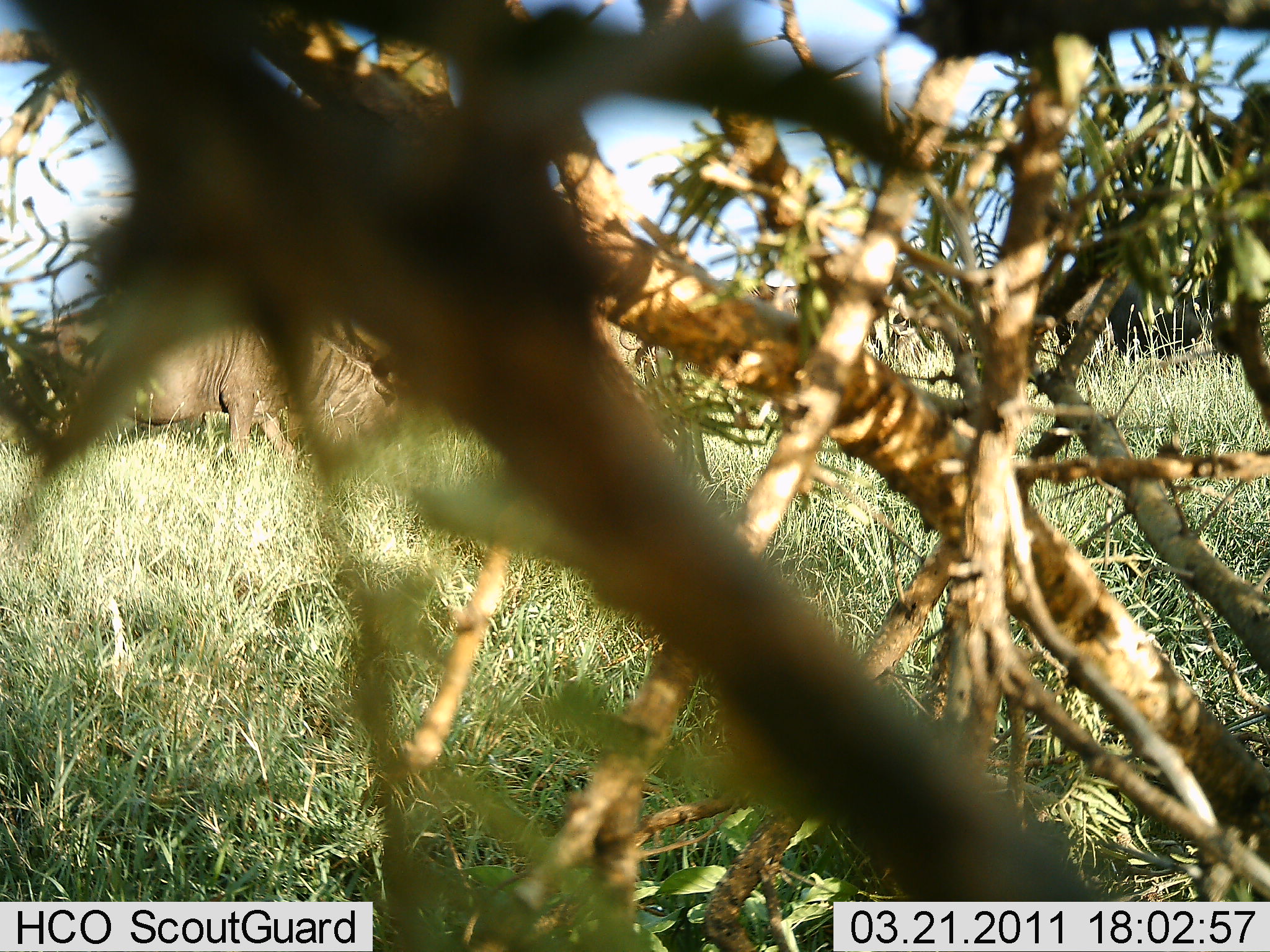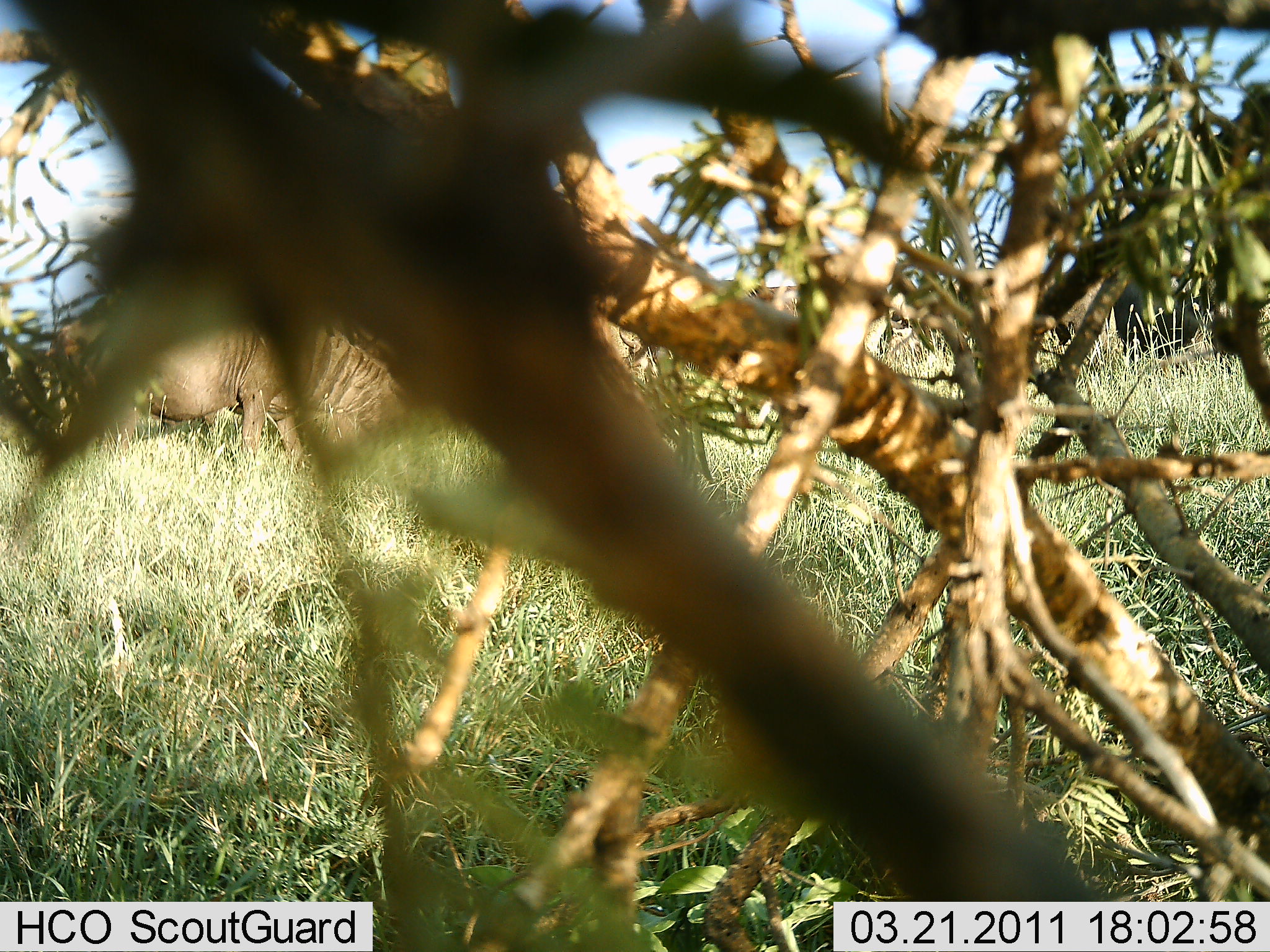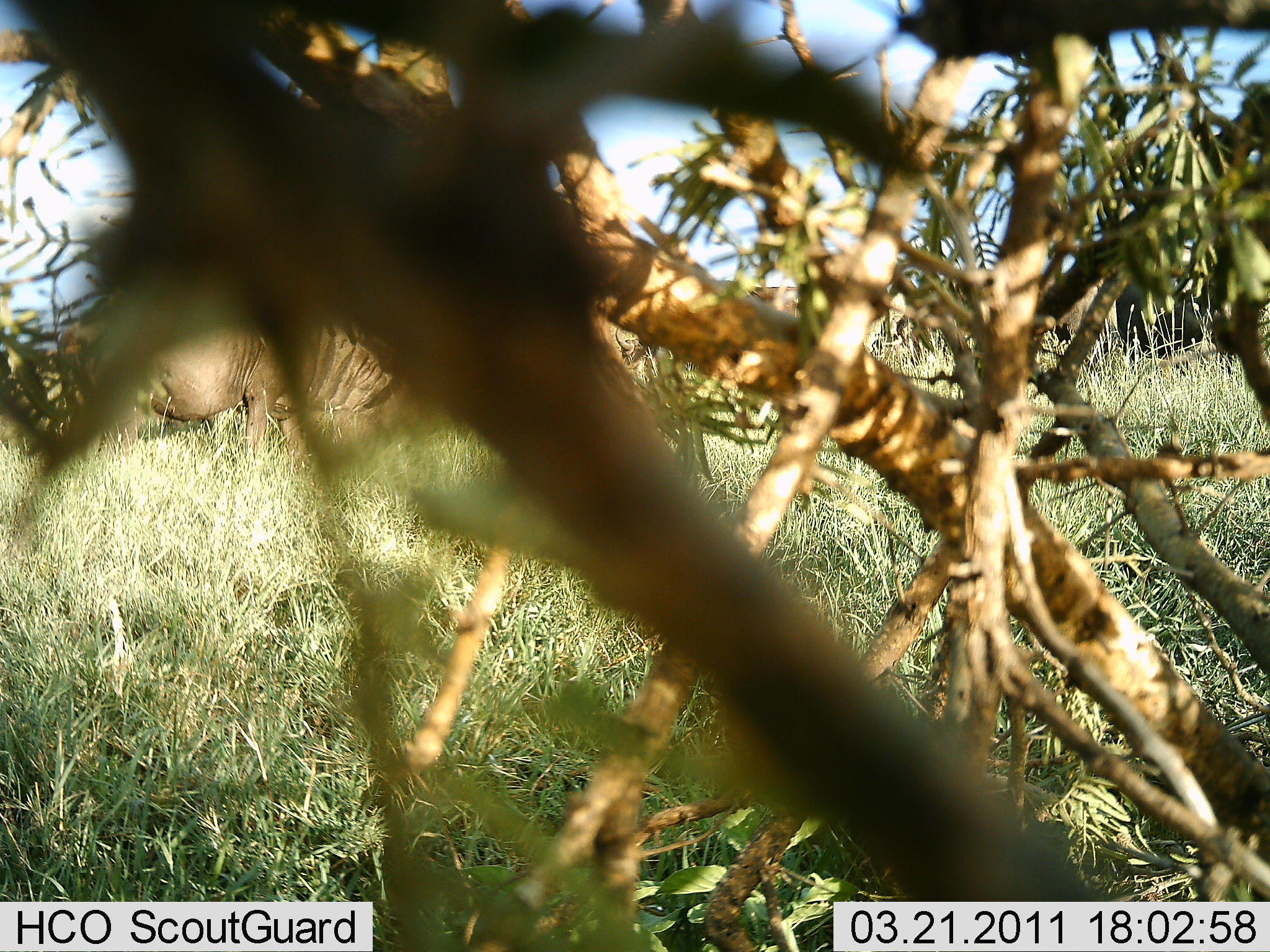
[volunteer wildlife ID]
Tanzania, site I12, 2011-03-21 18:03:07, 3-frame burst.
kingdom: Animalia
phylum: Chordata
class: Mammalia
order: Artiodactyla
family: Bovidae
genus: Connochaetes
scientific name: Connochaetes taurinus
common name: blue wildebeest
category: wildebeest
Wildebeest (blue wildebeest) (Connochaetes taurinus), count 5. Behavior (volunteer vote fractions): standing 30%, resting 0%, moving 70%, interacting 0%. Young present (vote fraction): 0%. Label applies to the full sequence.